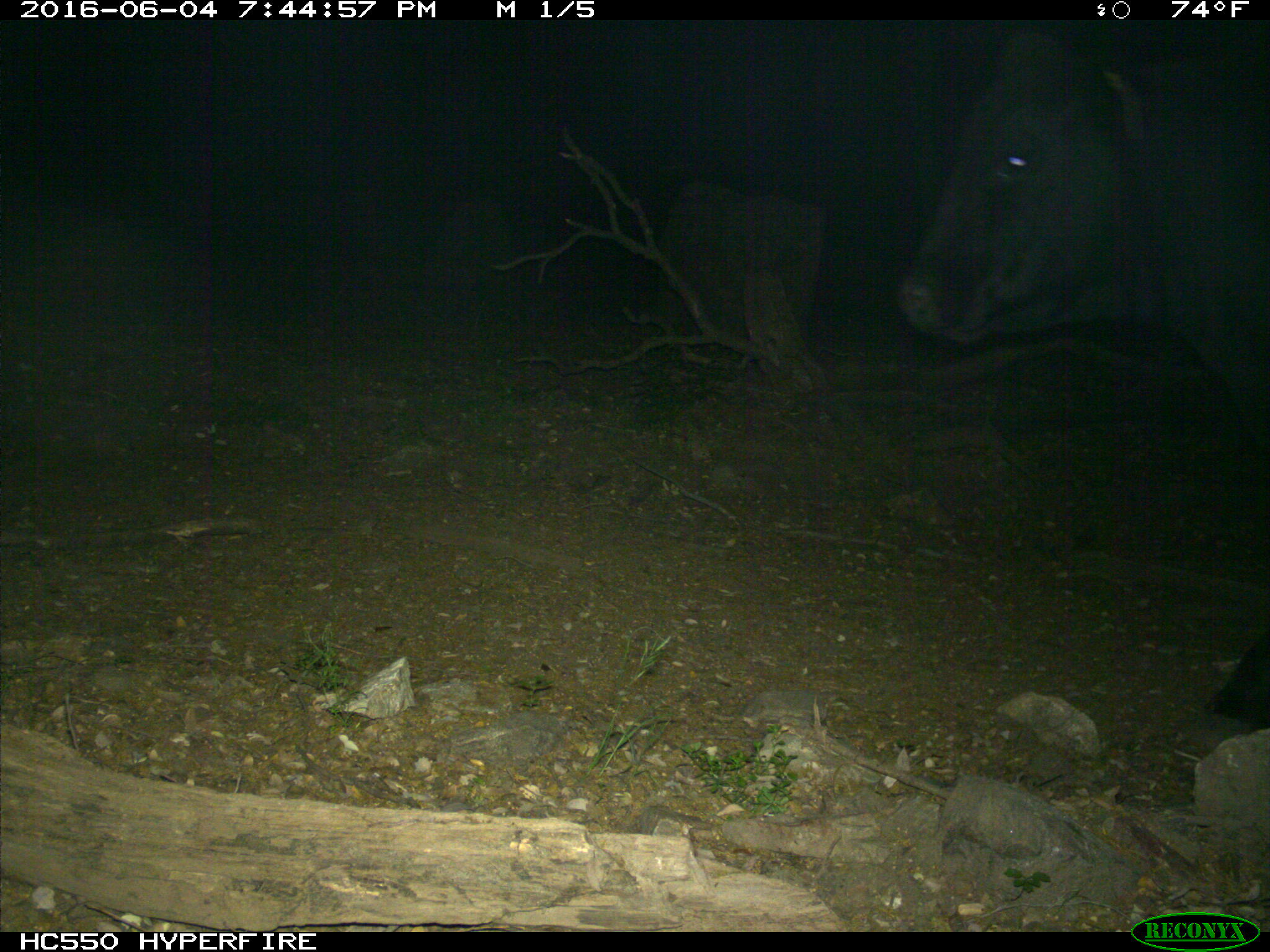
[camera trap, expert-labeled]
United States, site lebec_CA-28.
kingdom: Animalia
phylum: Chordata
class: Mammalia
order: Artiodactyla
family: Bovidae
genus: Bos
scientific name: Bos taurus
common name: domestic cow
Bos taurus (domestic cow).